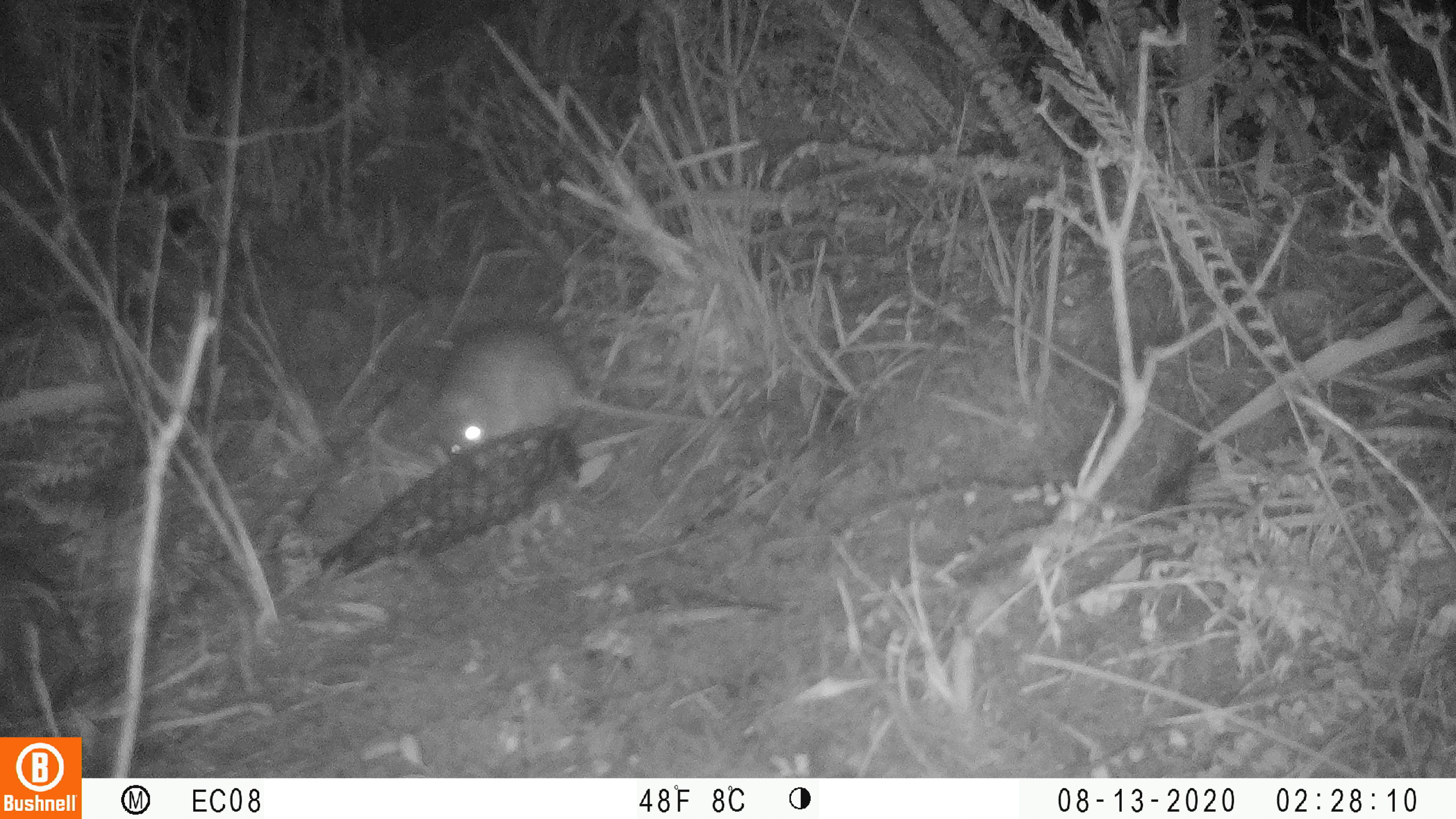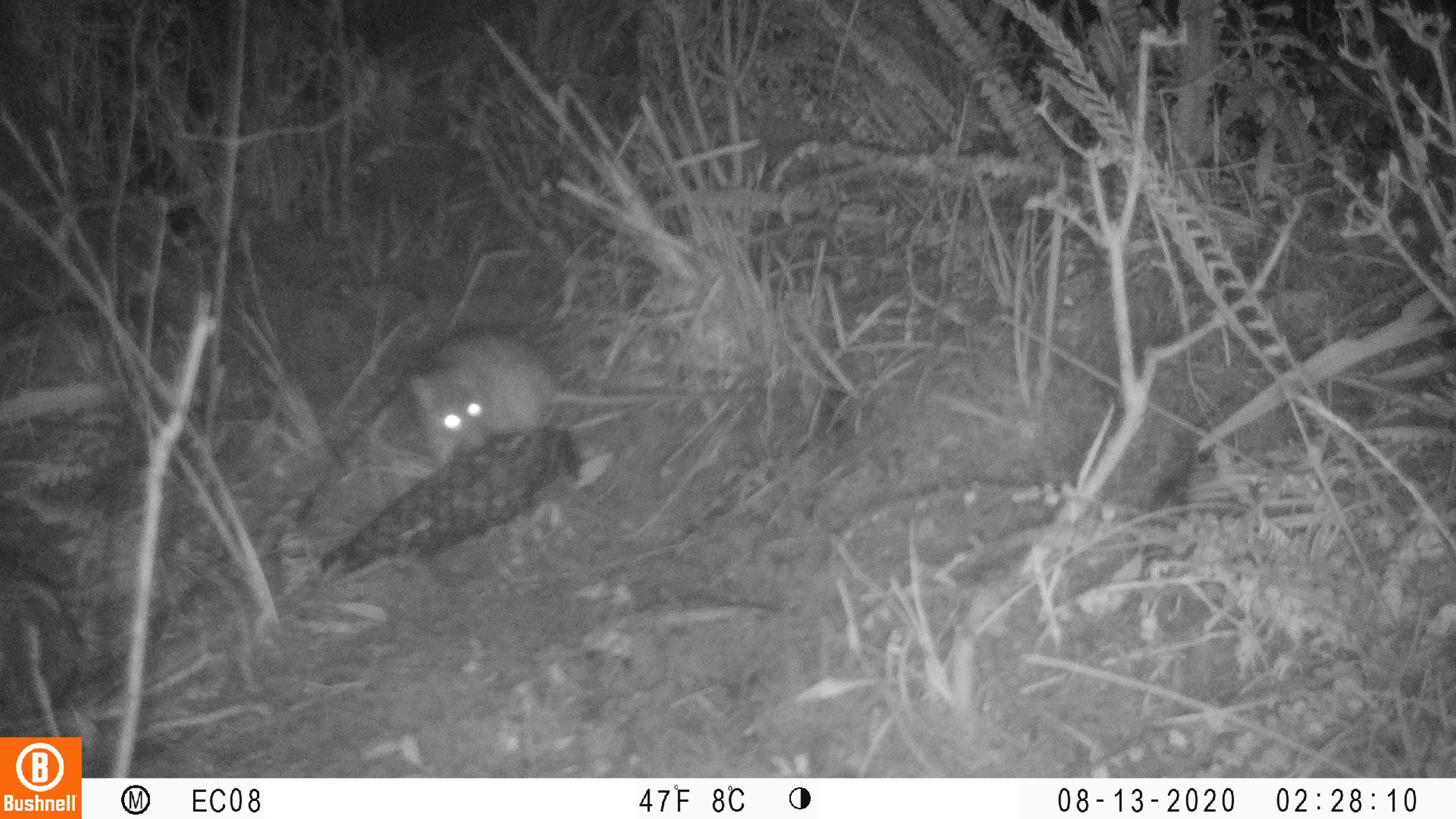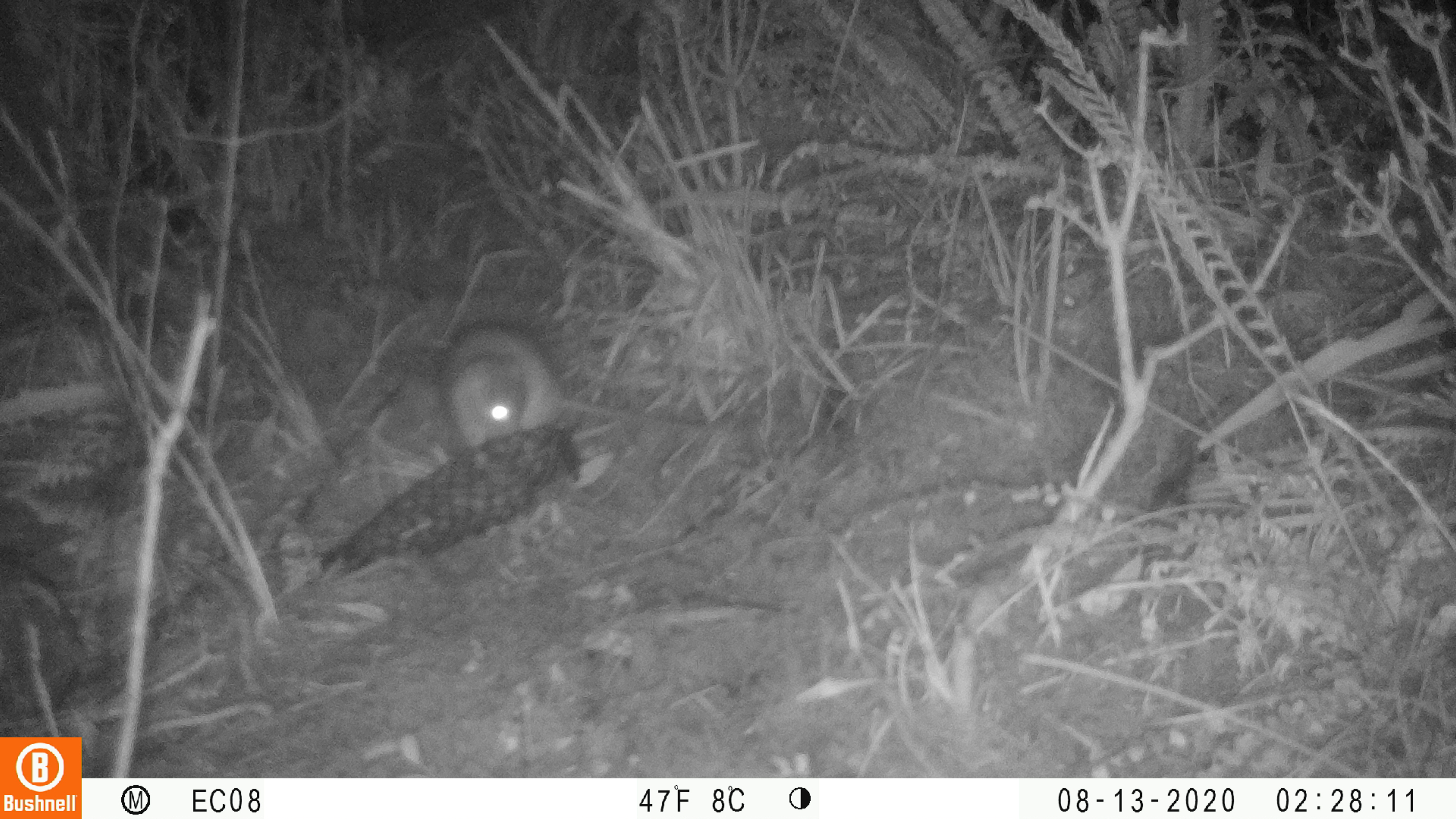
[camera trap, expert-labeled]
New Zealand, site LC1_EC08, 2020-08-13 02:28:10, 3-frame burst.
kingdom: Animalia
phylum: Chordata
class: Mammalia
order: Rodentia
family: Muridae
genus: Rattus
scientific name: Rattus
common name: rat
Rat (Rattus).